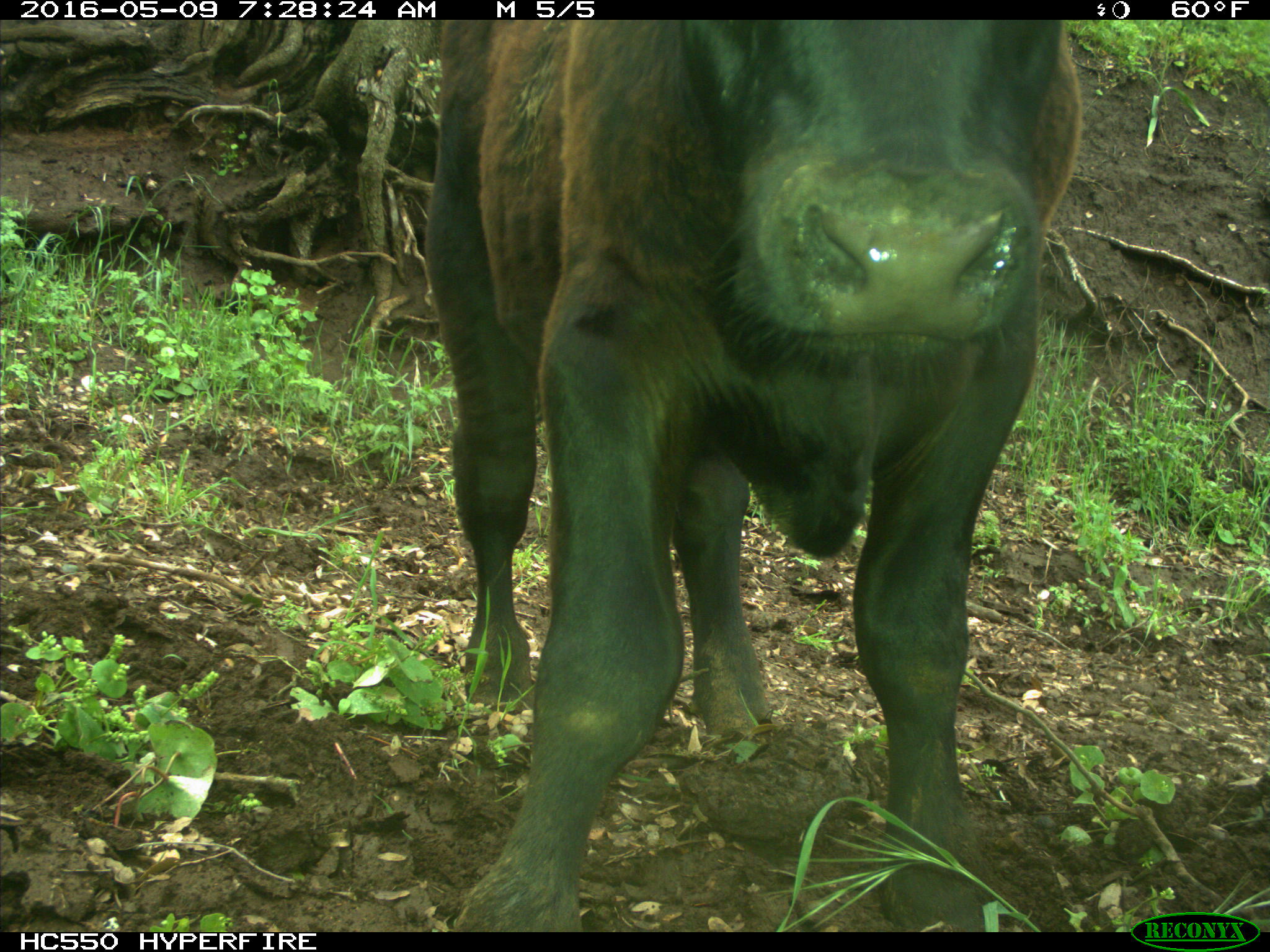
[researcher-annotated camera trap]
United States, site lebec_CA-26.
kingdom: Animalia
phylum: Chordata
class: Mammalia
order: Artiodactyla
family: Bovidae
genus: Bos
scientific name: Bos taurus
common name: domestic cow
Bos taurus (domestic cow).